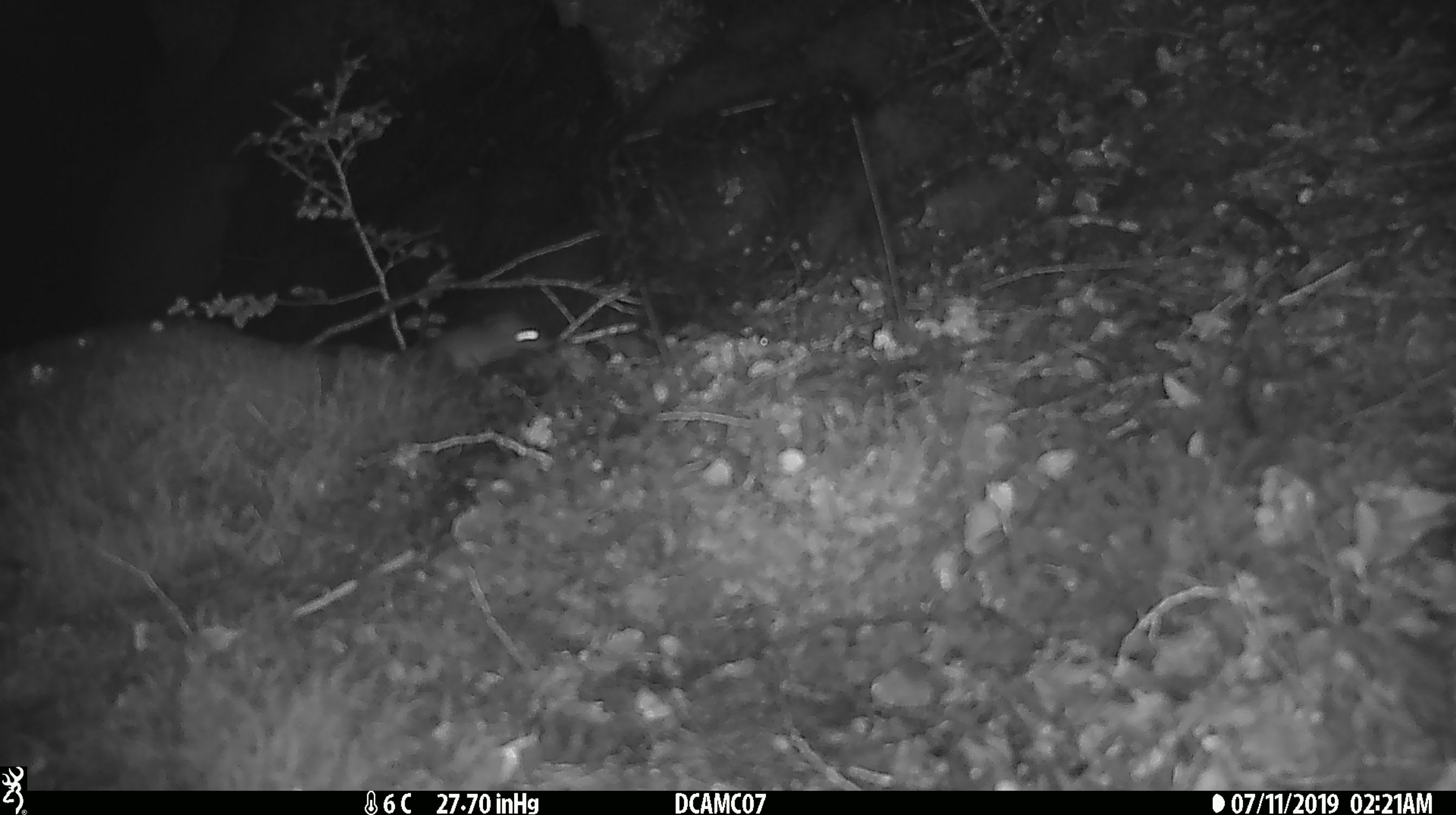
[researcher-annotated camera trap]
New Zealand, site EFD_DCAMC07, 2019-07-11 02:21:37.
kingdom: Animalia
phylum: Chordata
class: Mammalia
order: Rodentia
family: Muridae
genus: Mus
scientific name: Mus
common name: mouse